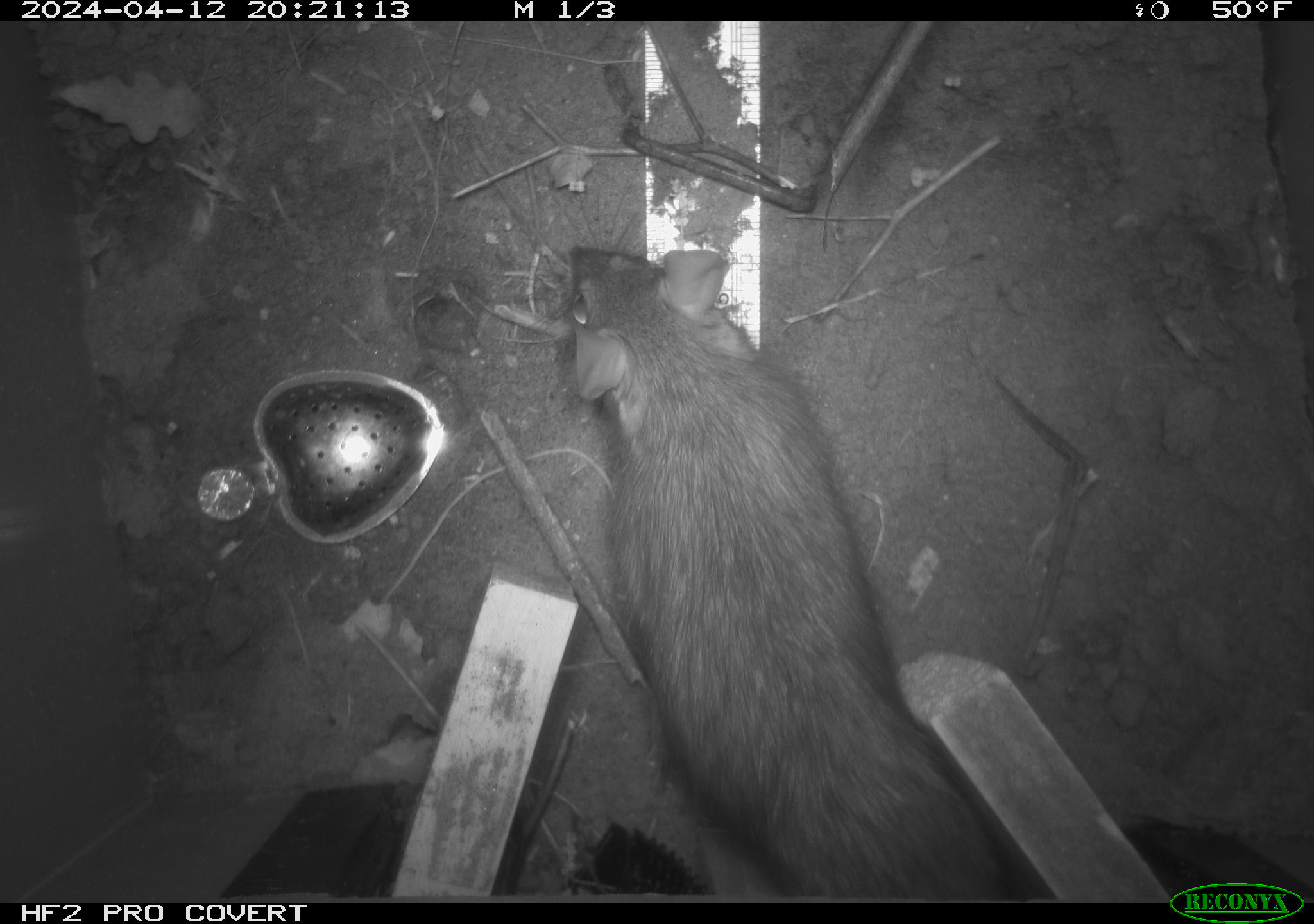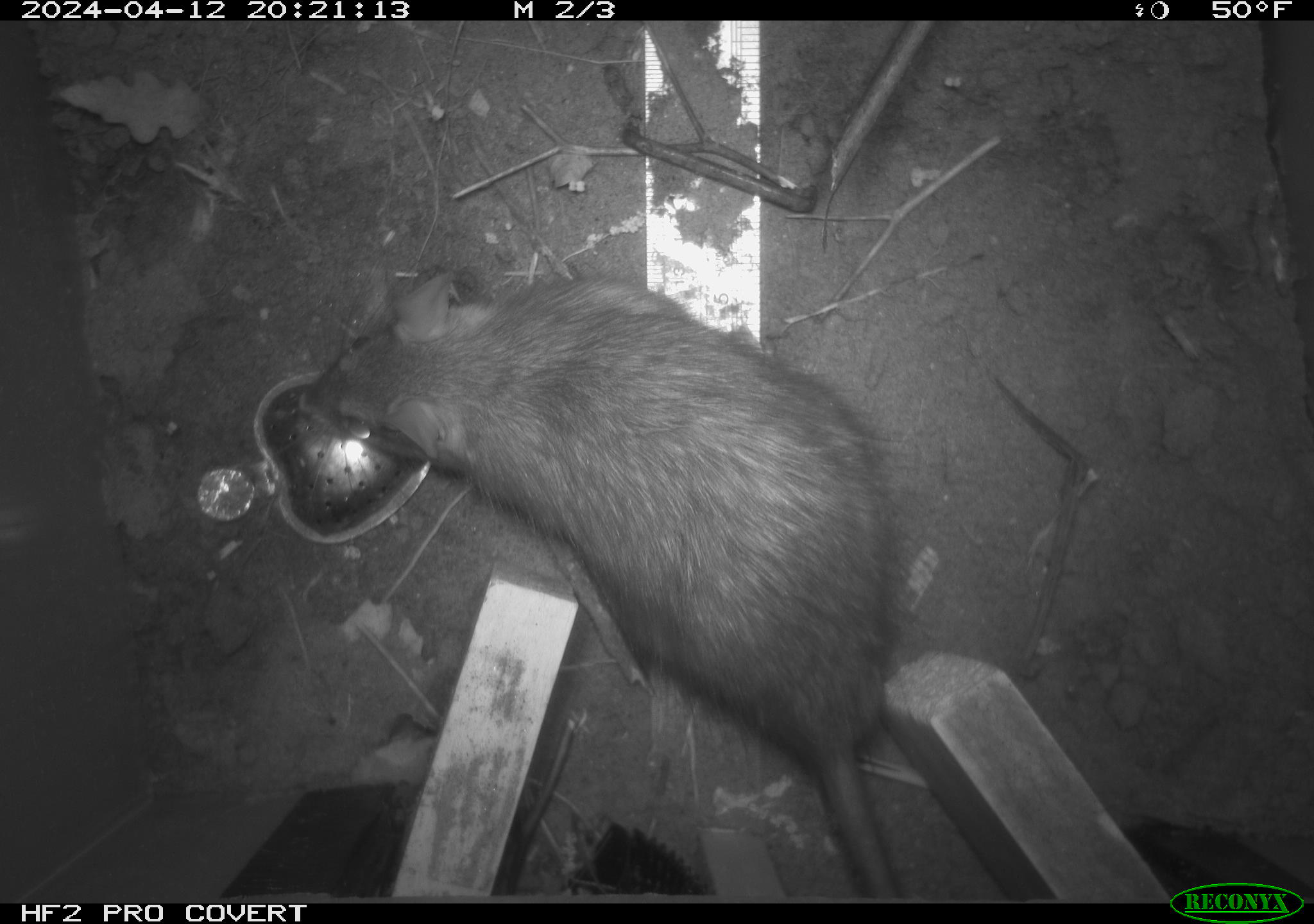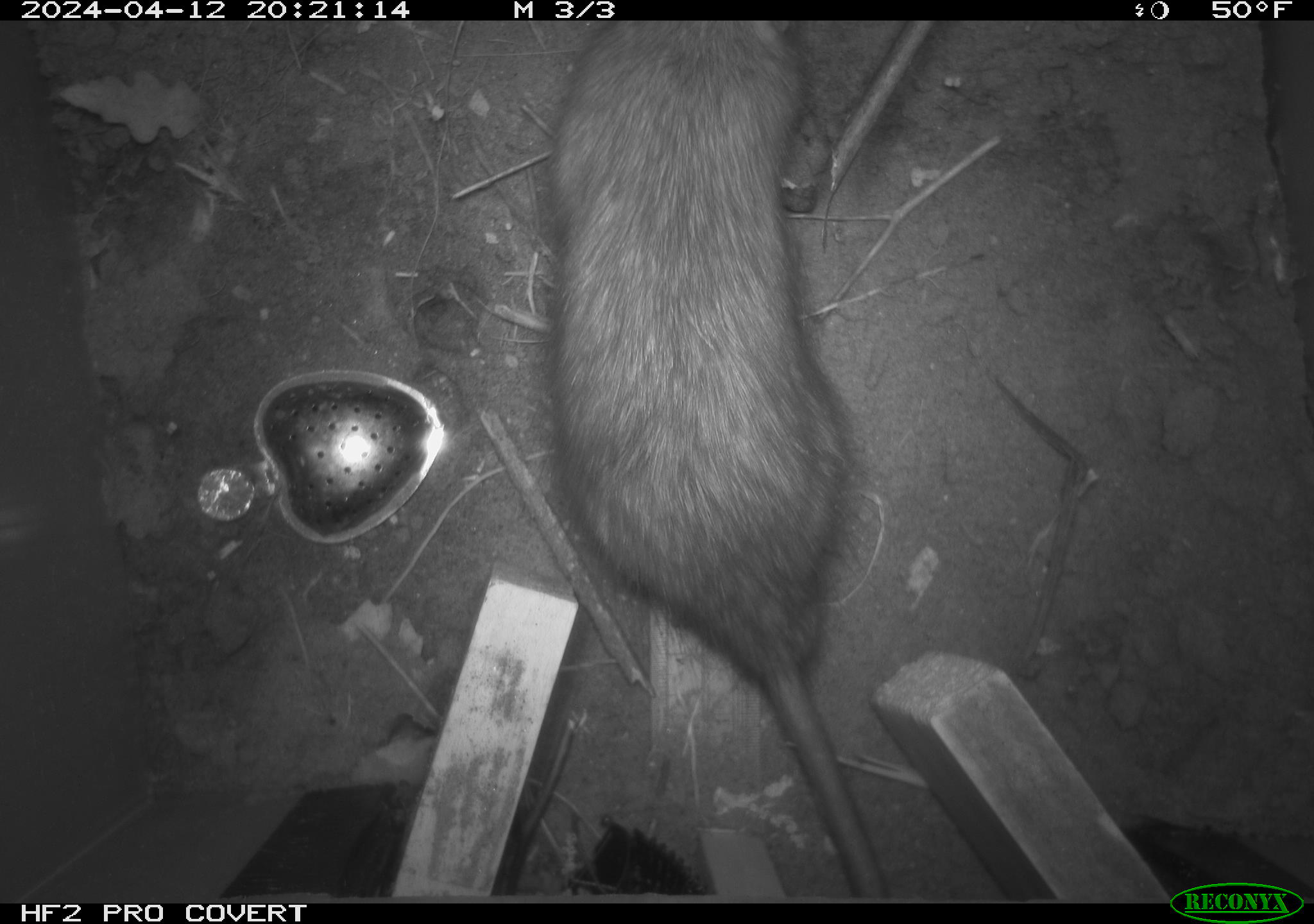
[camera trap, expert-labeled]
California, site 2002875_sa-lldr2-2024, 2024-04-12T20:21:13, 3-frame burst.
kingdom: Animalia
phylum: Chordata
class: Mammalia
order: Rodentia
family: Muridae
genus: Rattus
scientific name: Rattus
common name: rat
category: rattus species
Rattus species (rat) (Rattus).